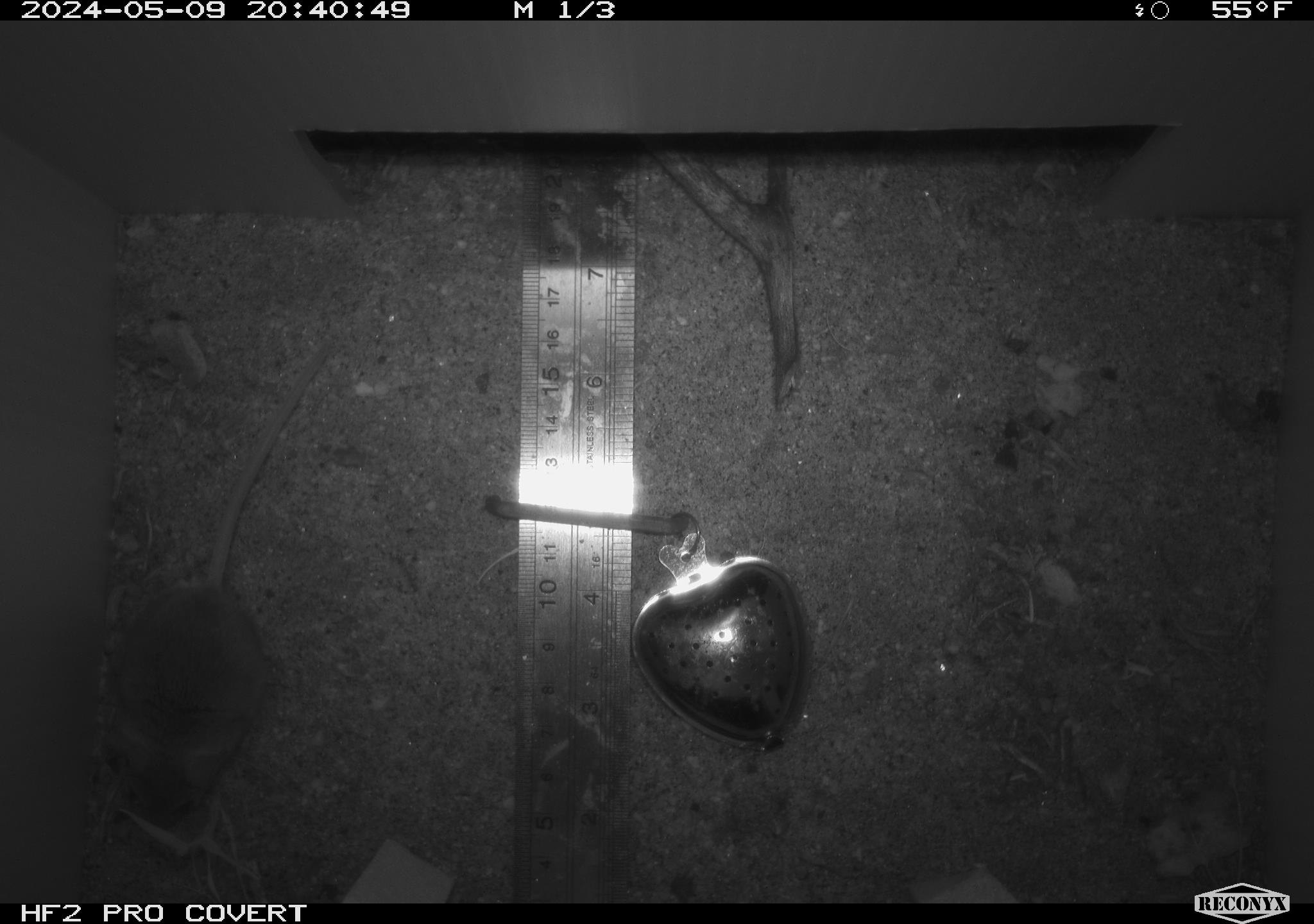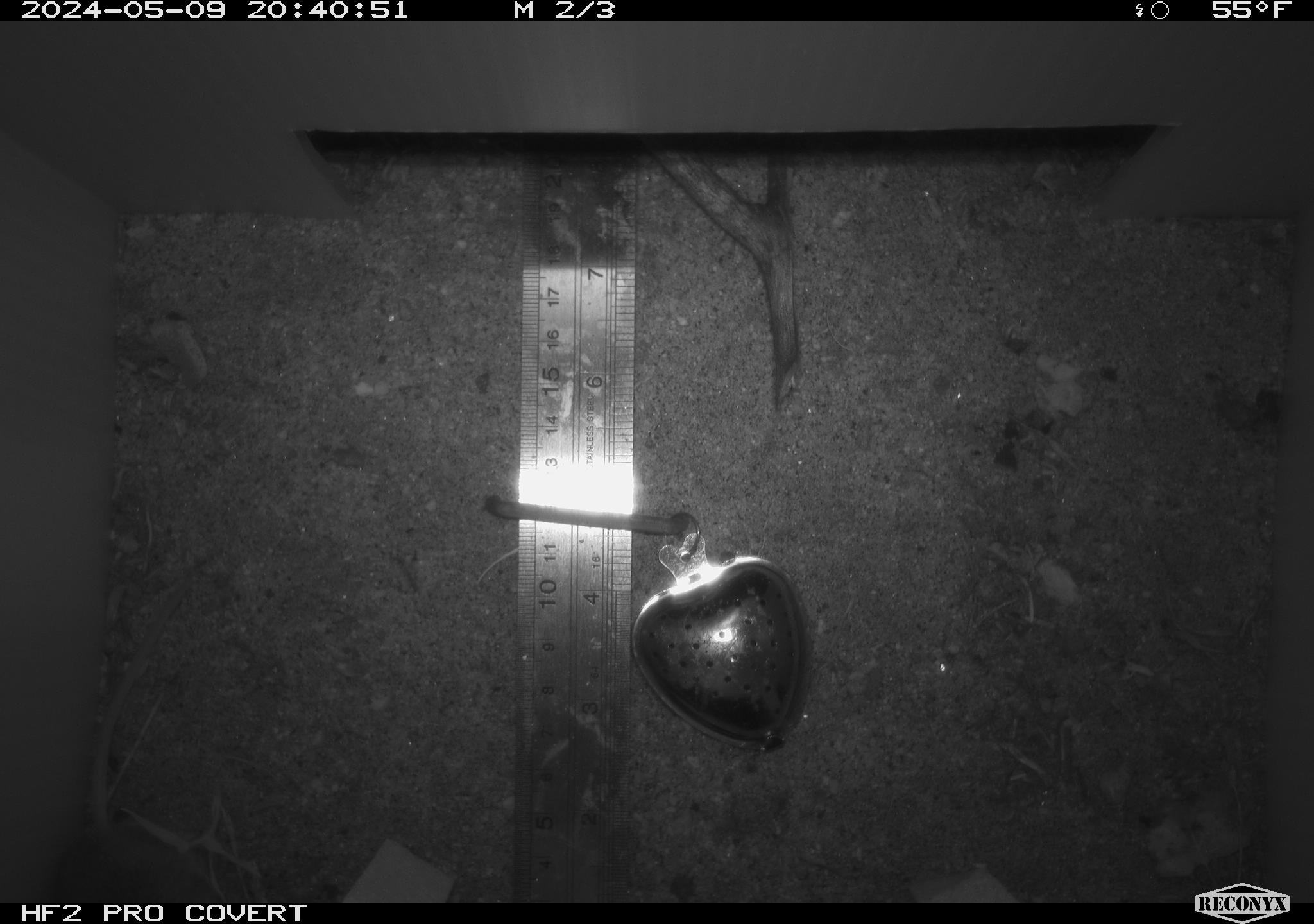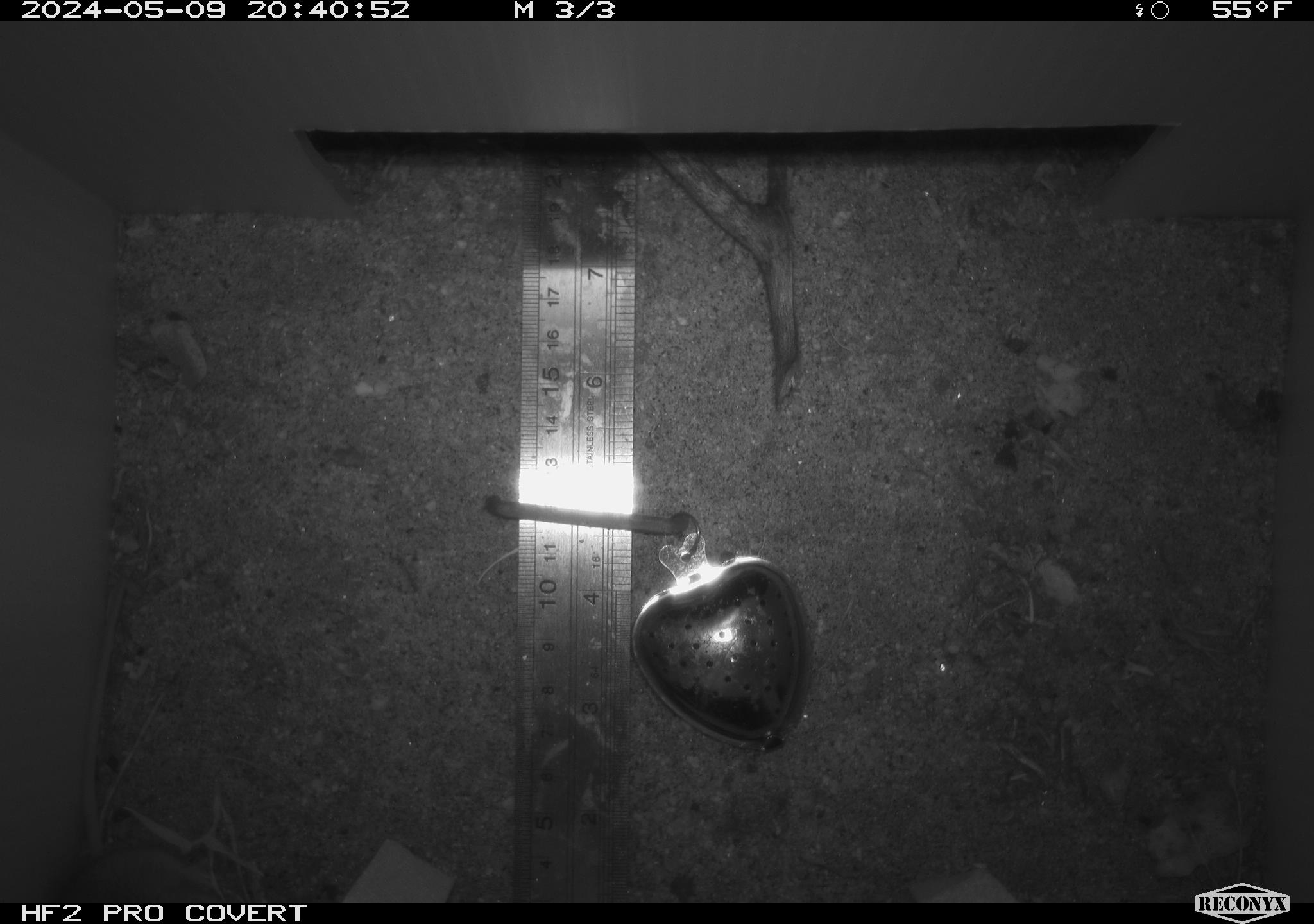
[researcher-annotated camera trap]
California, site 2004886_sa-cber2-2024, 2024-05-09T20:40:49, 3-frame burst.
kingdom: Animalia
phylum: Chordata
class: Mammalia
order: Rodentia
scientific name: Rodentia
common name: mouse species